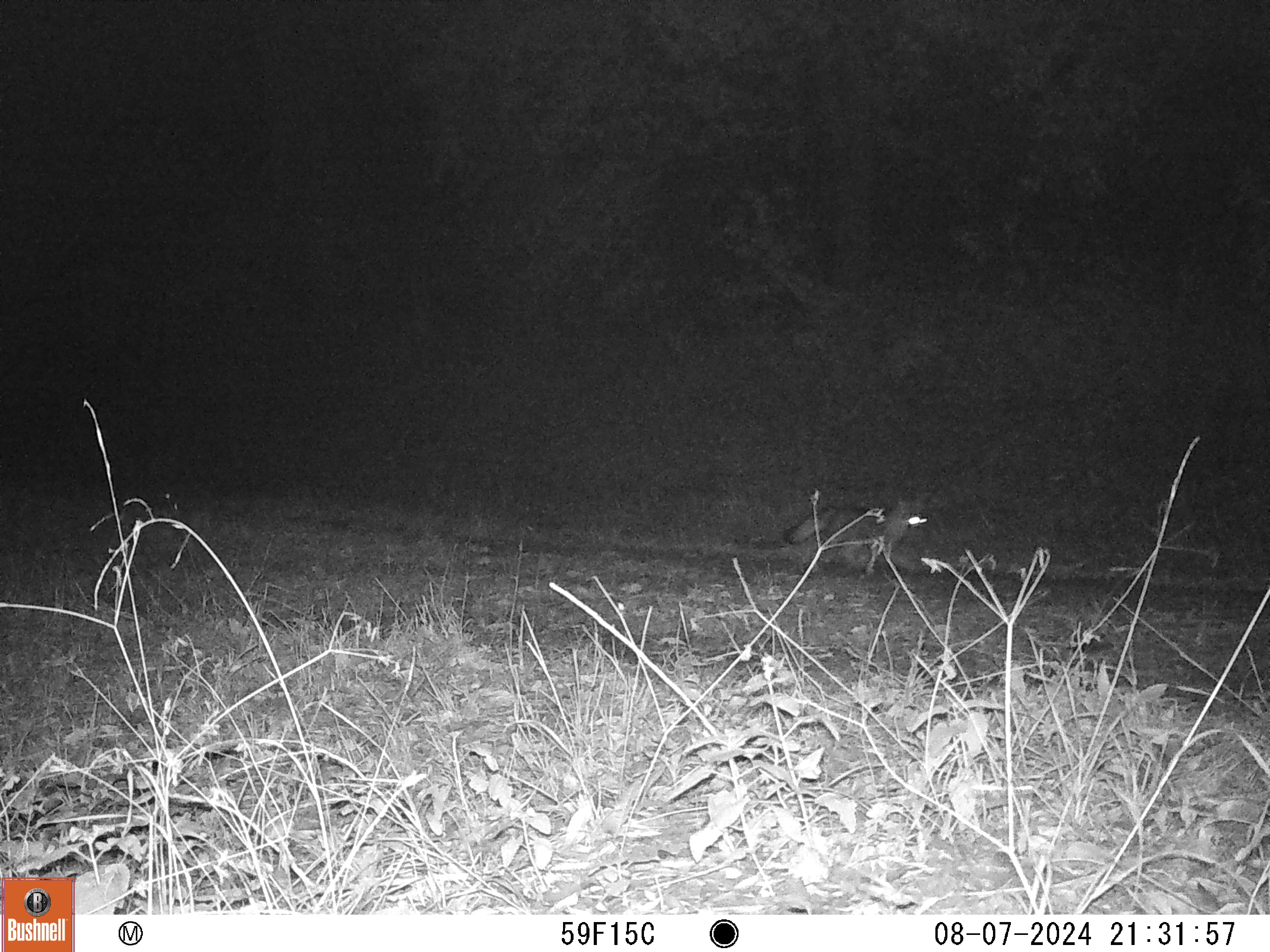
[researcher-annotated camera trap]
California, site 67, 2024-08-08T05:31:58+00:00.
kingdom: Animalia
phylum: Chordata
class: Mammalia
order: Carnivora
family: Canidae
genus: Urocyon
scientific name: Urocyon cinereoargenteus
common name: gray fox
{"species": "gray fox (Urocyon cinereoargenteus)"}